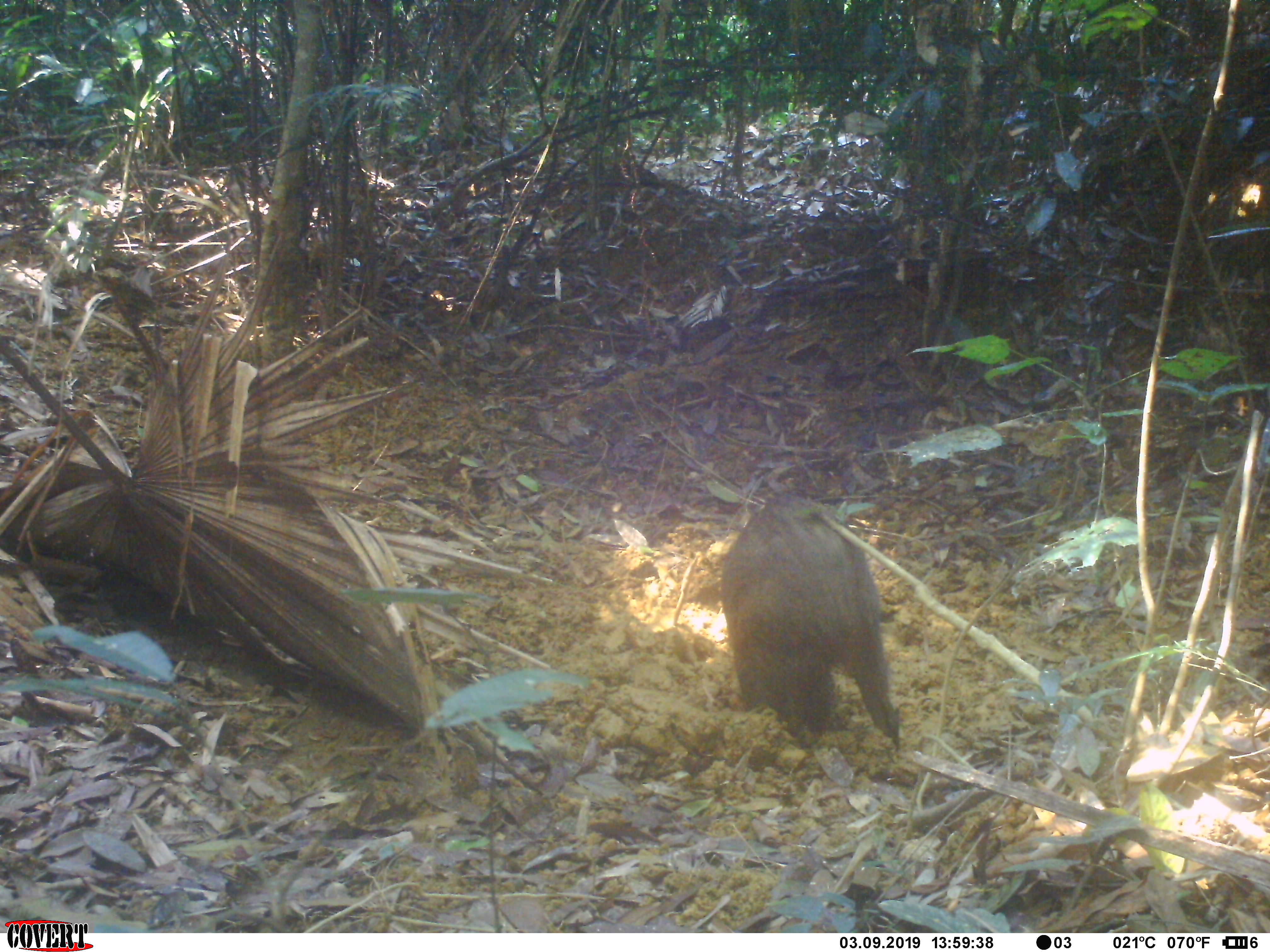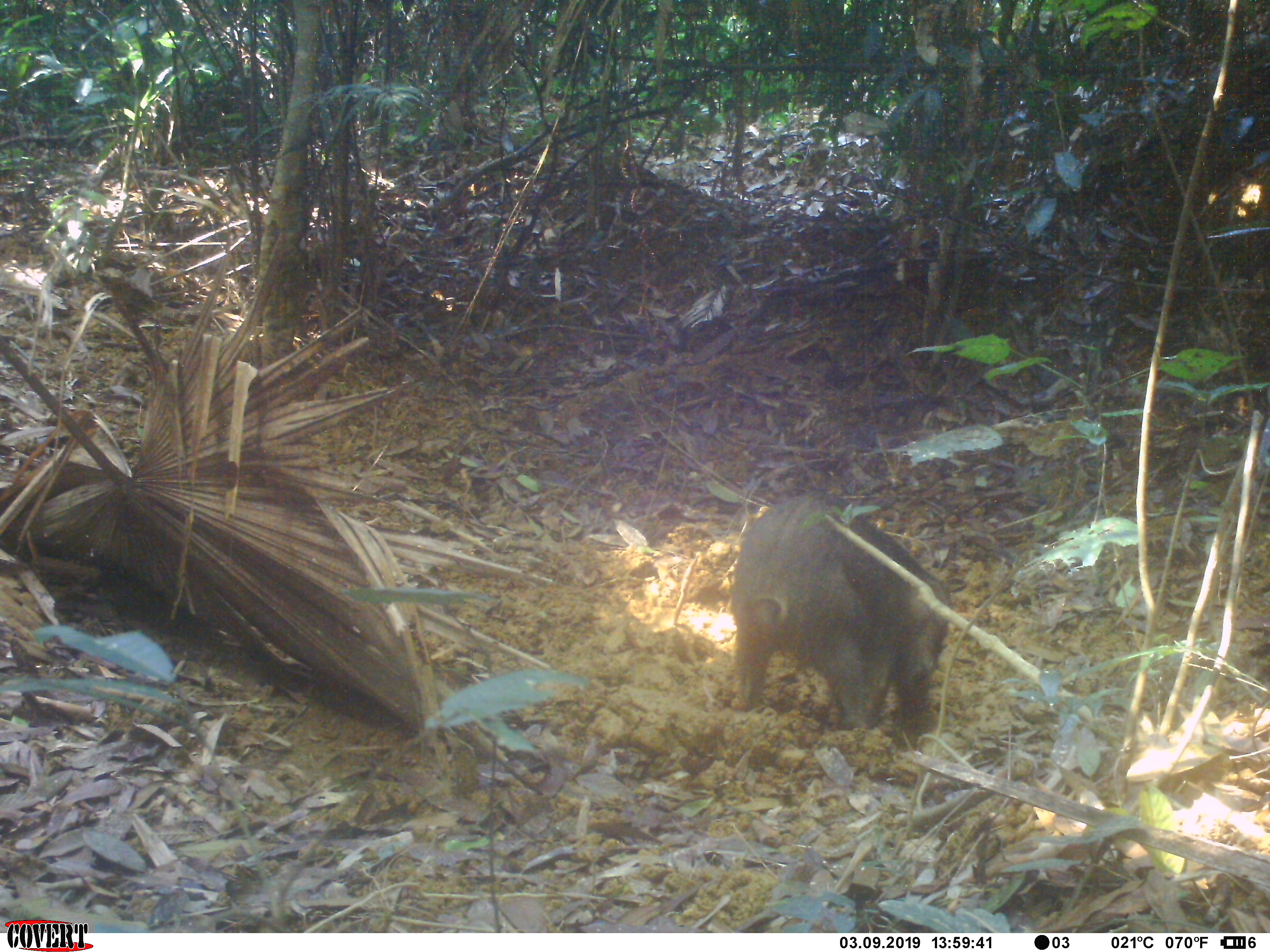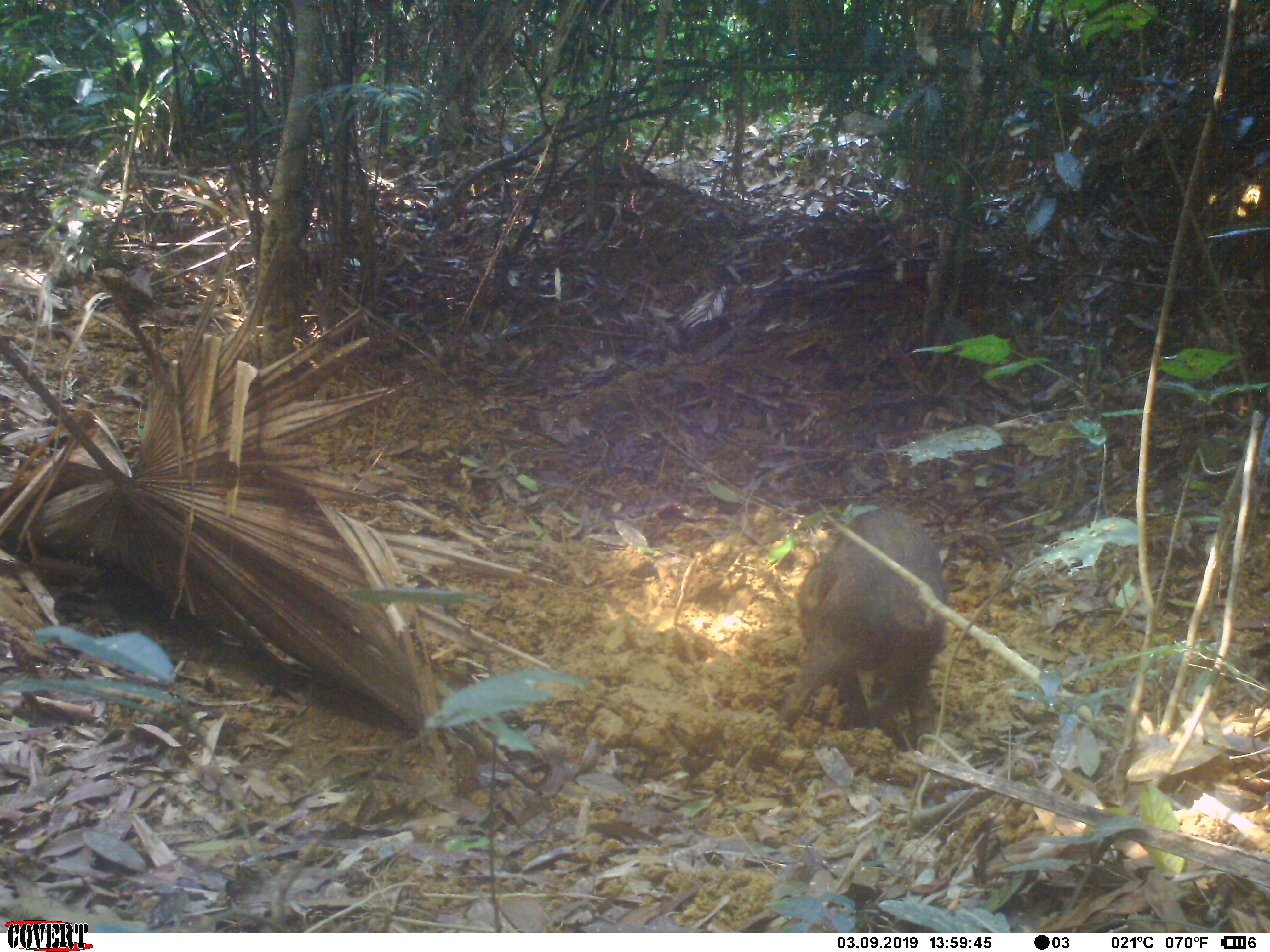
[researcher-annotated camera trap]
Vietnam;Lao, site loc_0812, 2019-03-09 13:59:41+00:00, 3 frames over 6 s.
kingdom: Animalia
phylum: Chordata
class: Mammalia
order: Artiodactyla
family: Suidae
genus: Sus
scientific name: Sus scrofa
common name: eurasian wild pig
Eurasian wild pig (Sus scrofa). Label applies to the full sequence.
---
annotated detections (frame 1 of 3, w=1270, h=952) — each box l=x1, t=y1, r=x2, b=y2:
eurasian wild pig: l=718, t=491, r=901, b=751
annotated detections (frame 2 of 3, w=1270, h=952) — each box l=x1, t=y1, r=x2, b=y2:
eurasian wild pig: l=730, t=491, r=955, b=751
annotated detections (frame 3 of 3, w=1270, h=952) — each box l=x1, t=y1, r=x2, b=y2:
eurasian wild pig: l=778, t=505, r=944, b=753